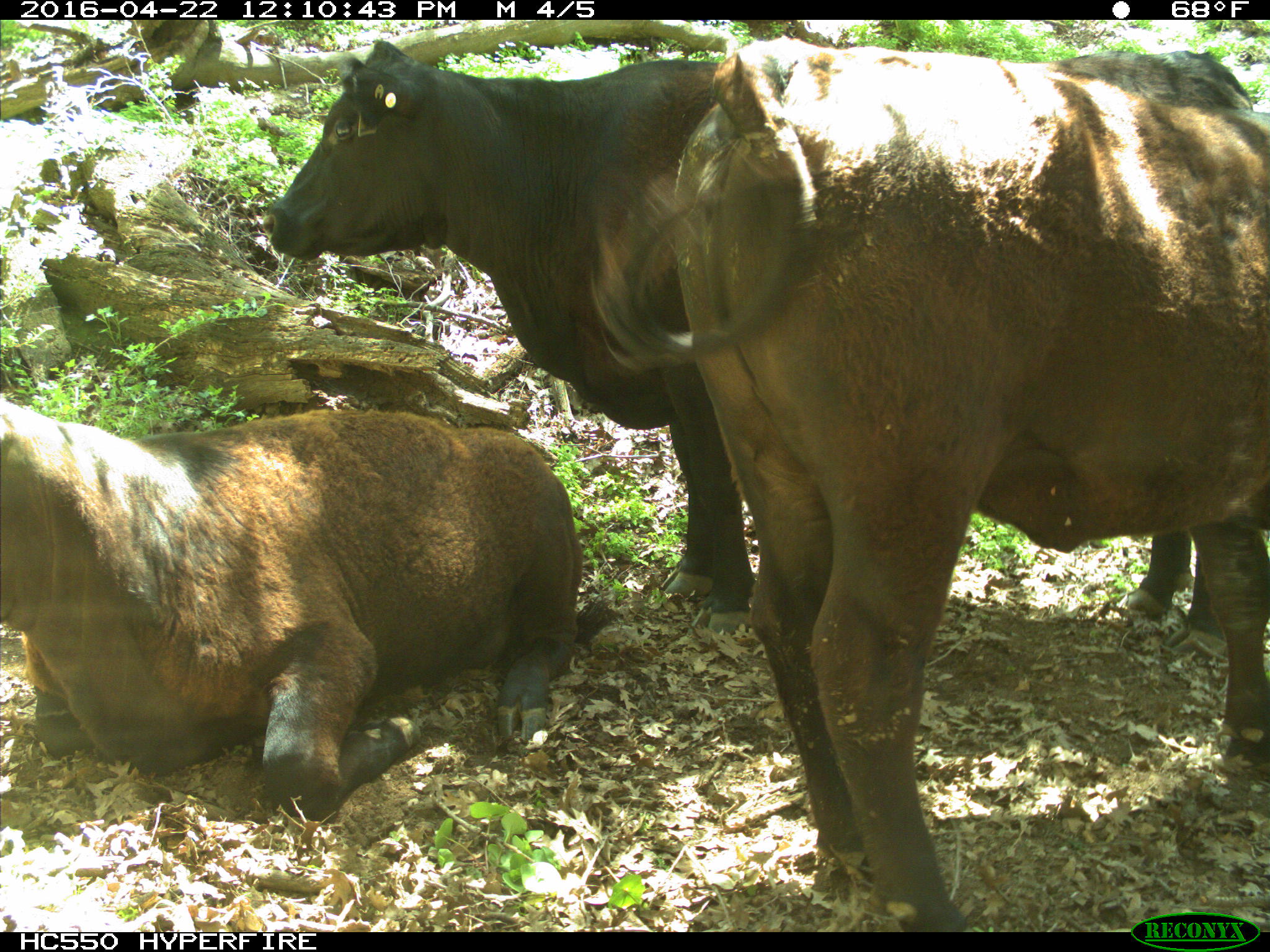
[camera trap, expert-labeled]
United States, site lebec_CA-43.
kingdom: Animalia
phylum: Chordata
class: Mammalia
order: Artiodactyla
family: Bovidae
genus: Bos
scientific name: Bos taurus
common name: domestic cow